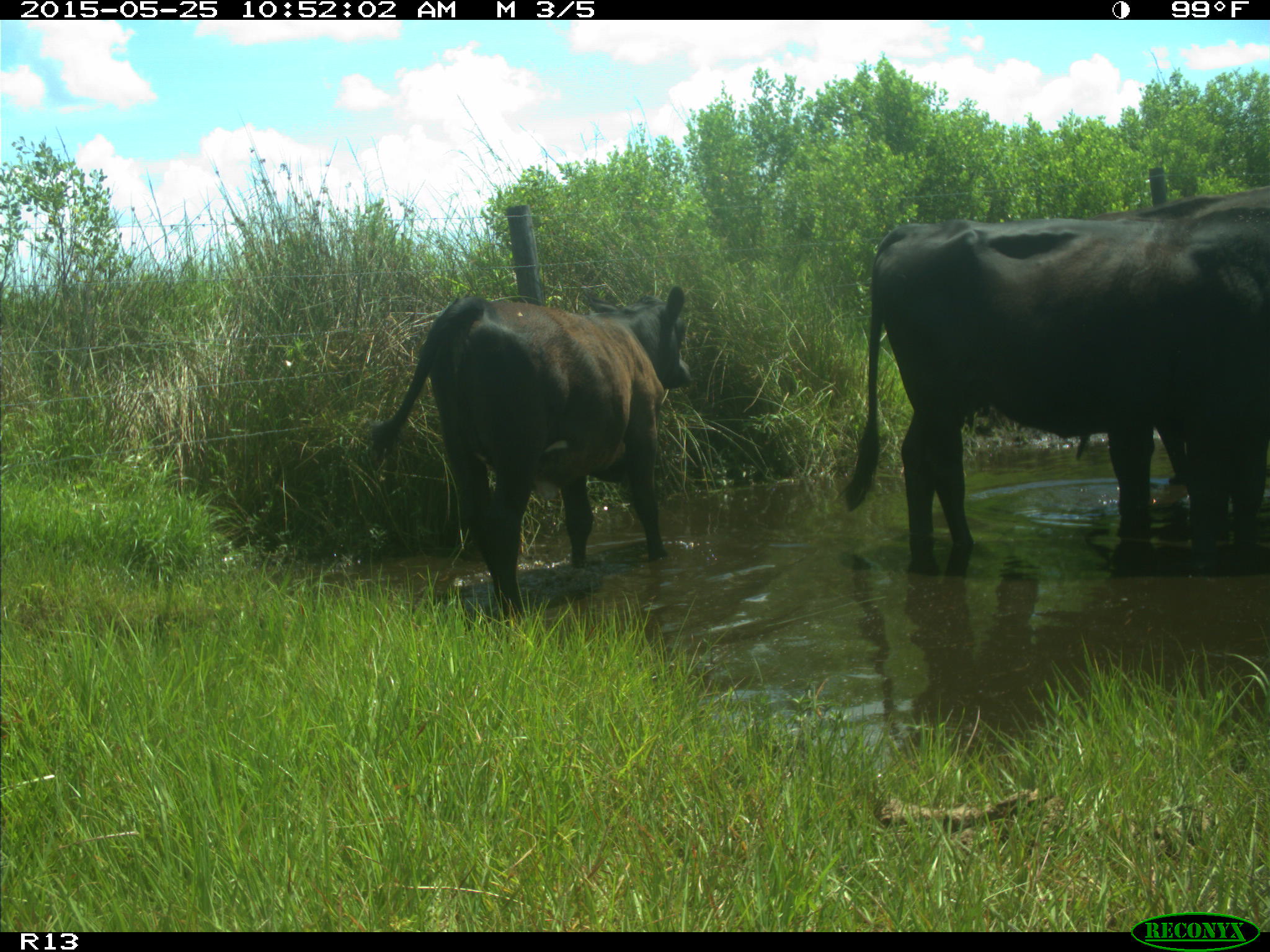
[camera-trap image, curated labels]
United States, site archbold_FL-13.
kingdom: Animalia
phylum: Chordata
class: Mammalia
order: Artiodactyla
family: Bovidae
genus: Bos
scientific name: Bos taurus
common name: domestic cow